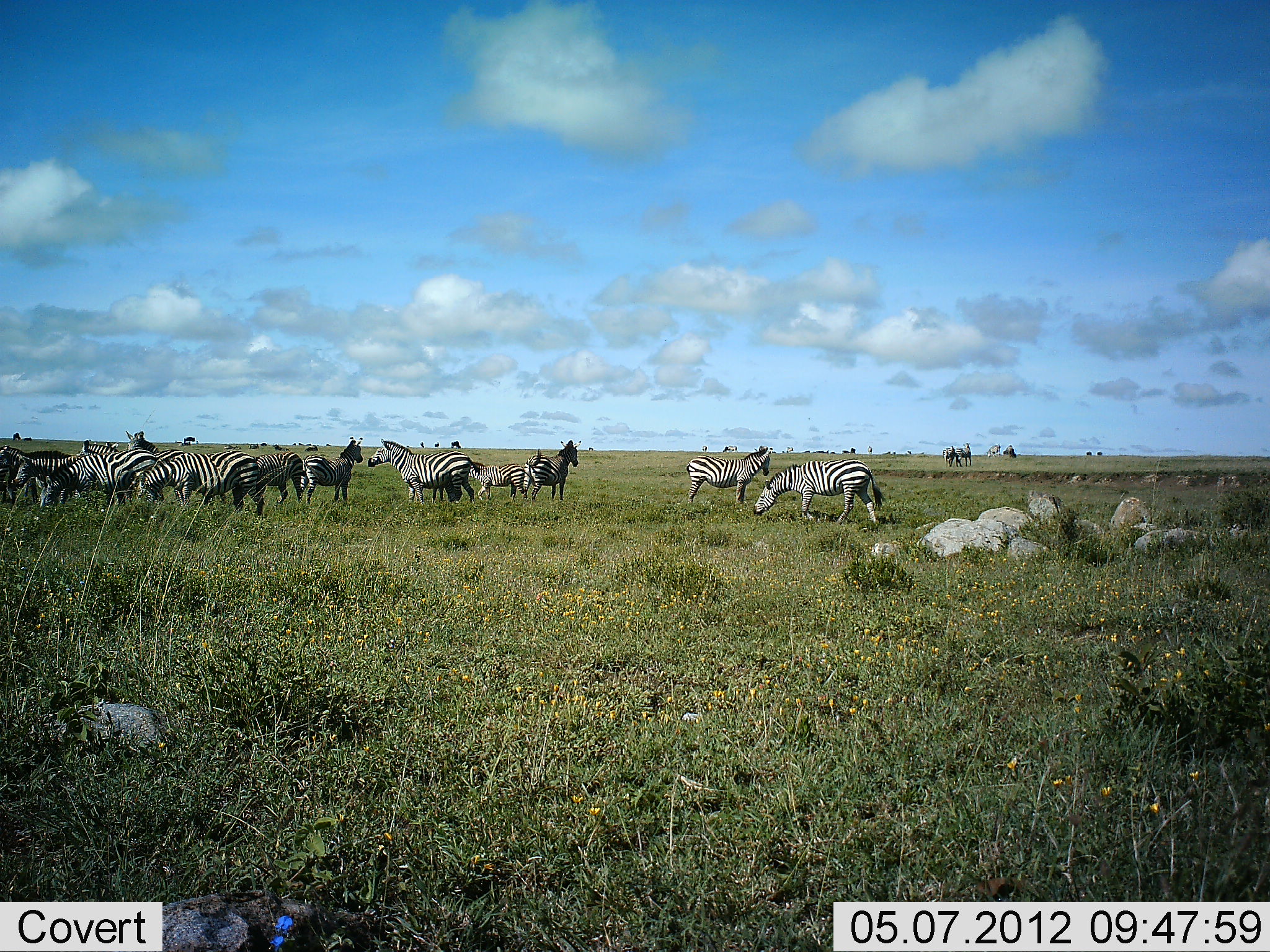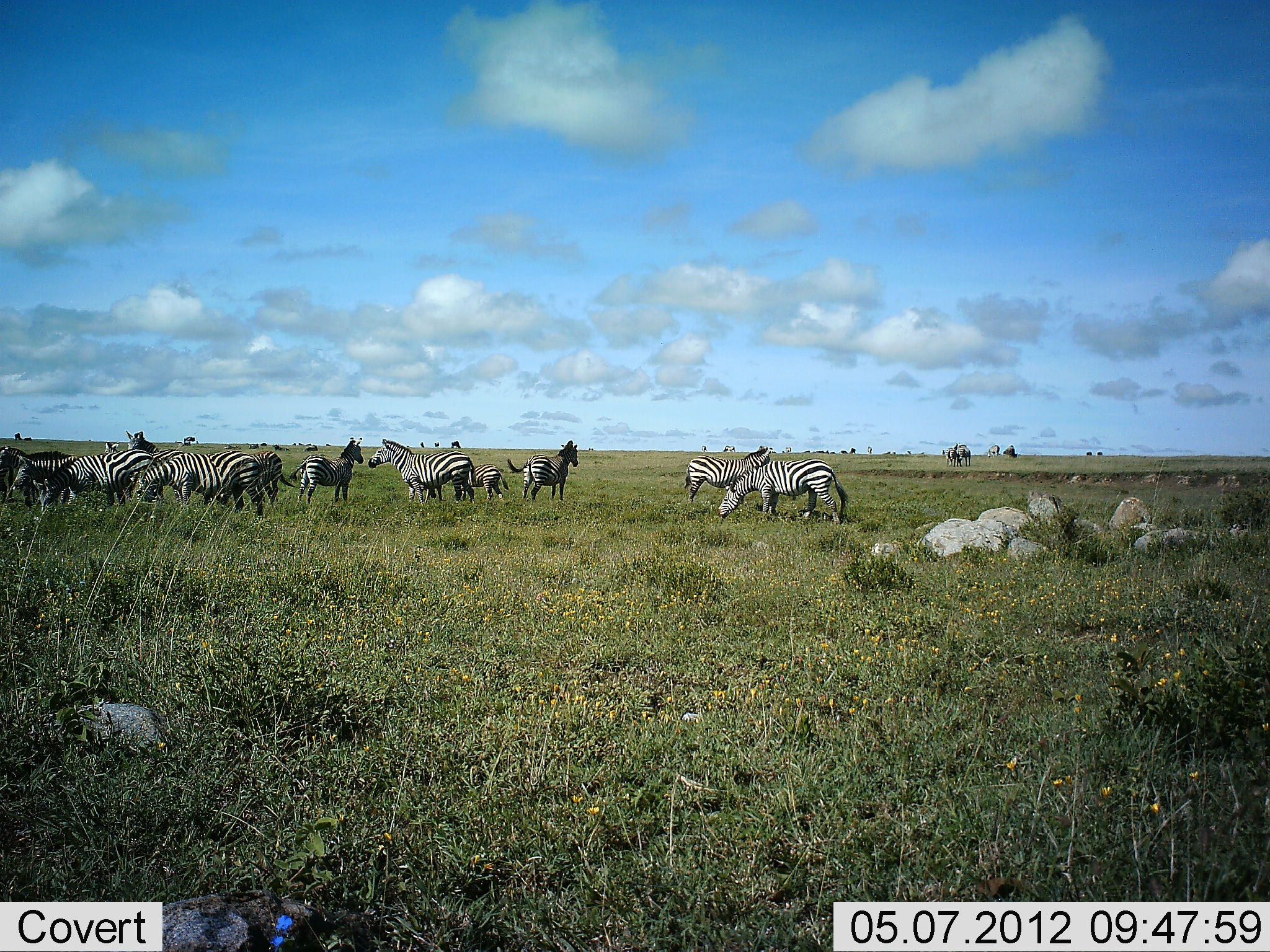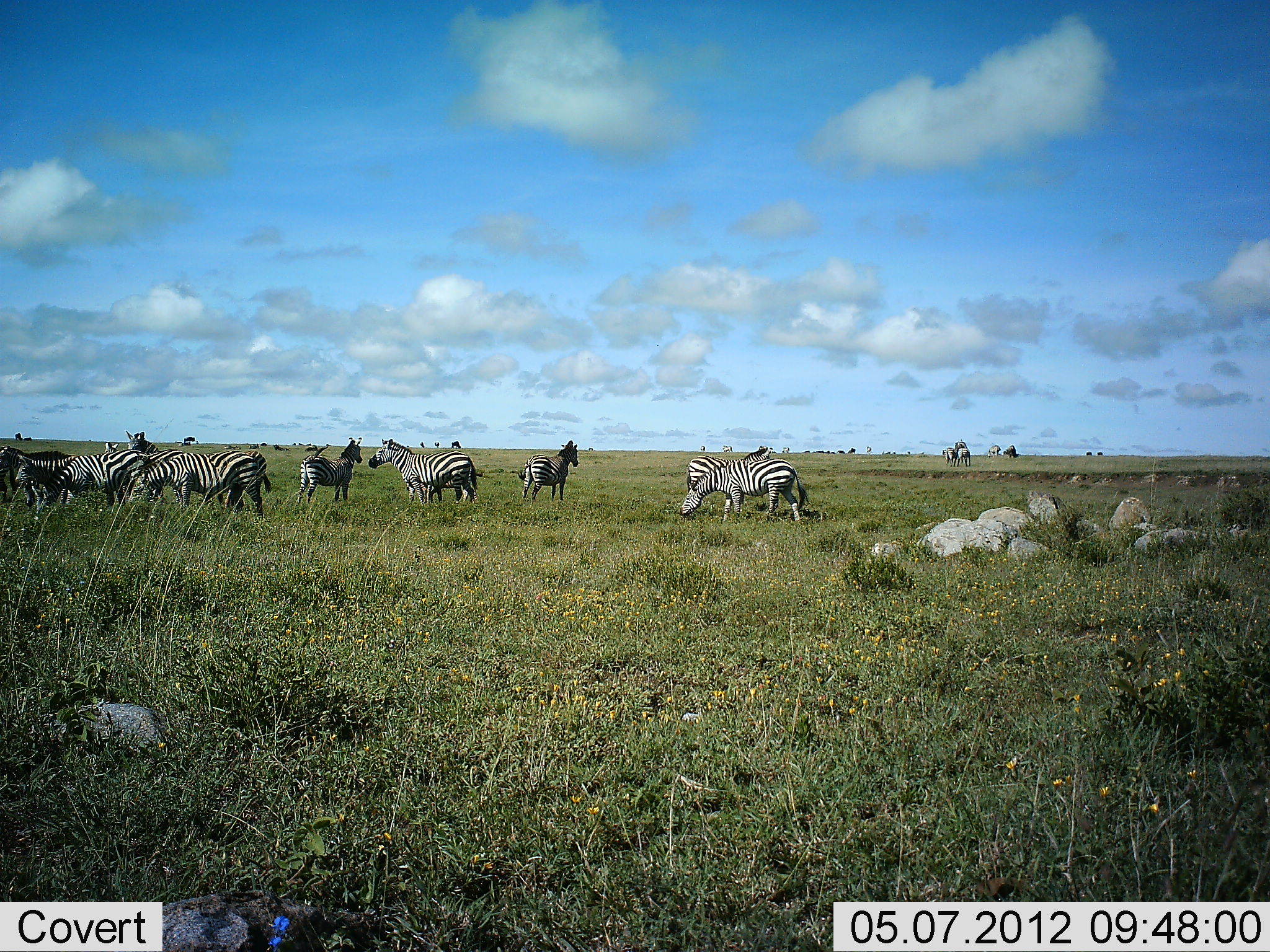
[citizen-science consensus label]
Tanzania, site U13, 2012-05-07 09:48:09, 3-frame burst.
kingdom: Animalia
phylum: Chordata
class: Mammalia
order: Perissodactyla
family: Equidae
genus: Equus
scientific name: Equus quagga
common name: plains zebra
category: zebra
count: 11-50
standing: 75%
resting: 0%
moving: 50%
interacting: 25%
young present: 58%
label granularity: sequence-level